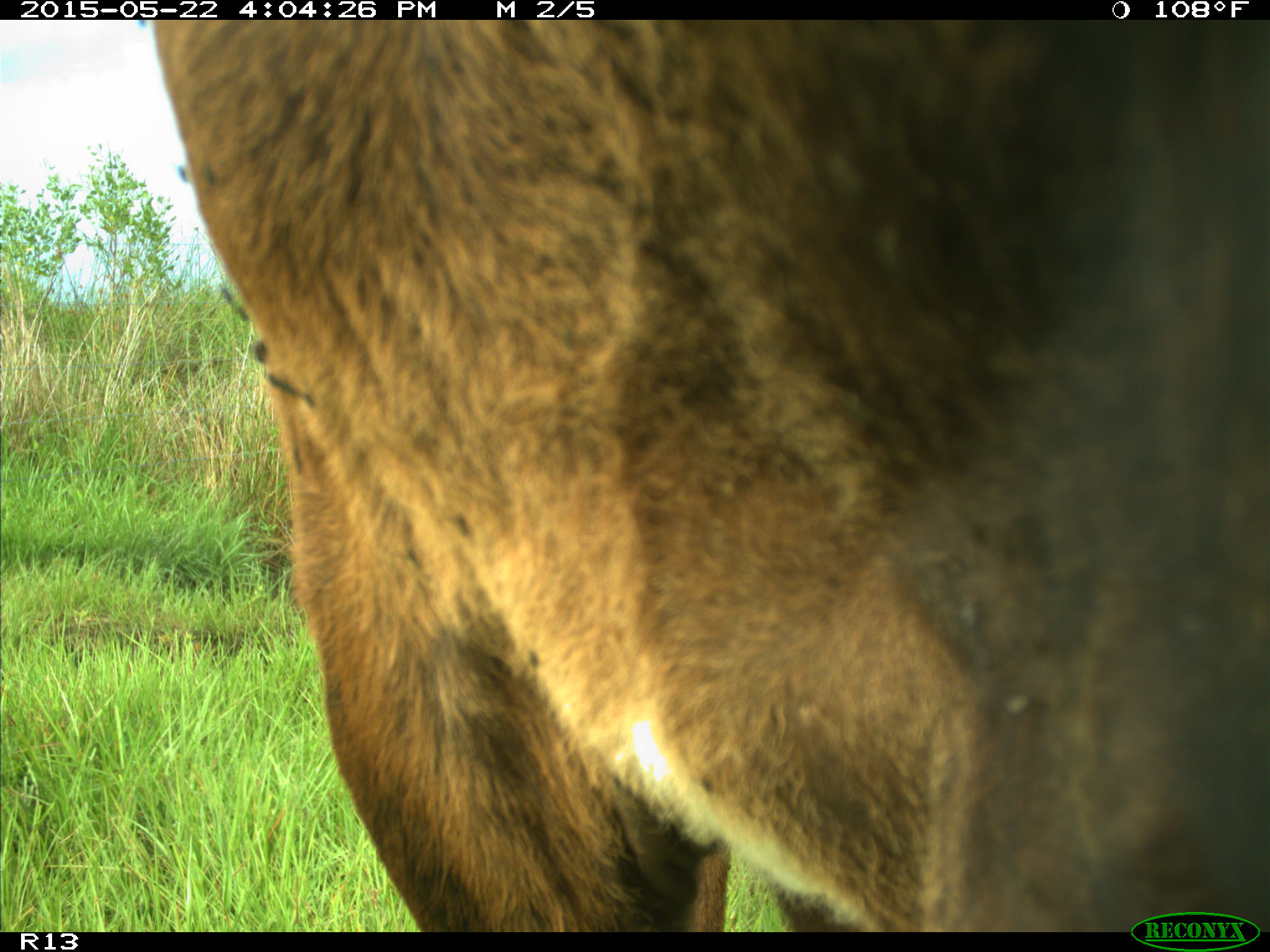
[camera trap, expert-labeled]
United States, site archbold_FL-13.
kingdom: Animalia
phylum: Chordata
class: Mammalia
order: Artiodactyla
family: Bovidae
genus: Bos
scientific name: Bos taurus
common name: domestic cow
Bos taurus (domestic cow).